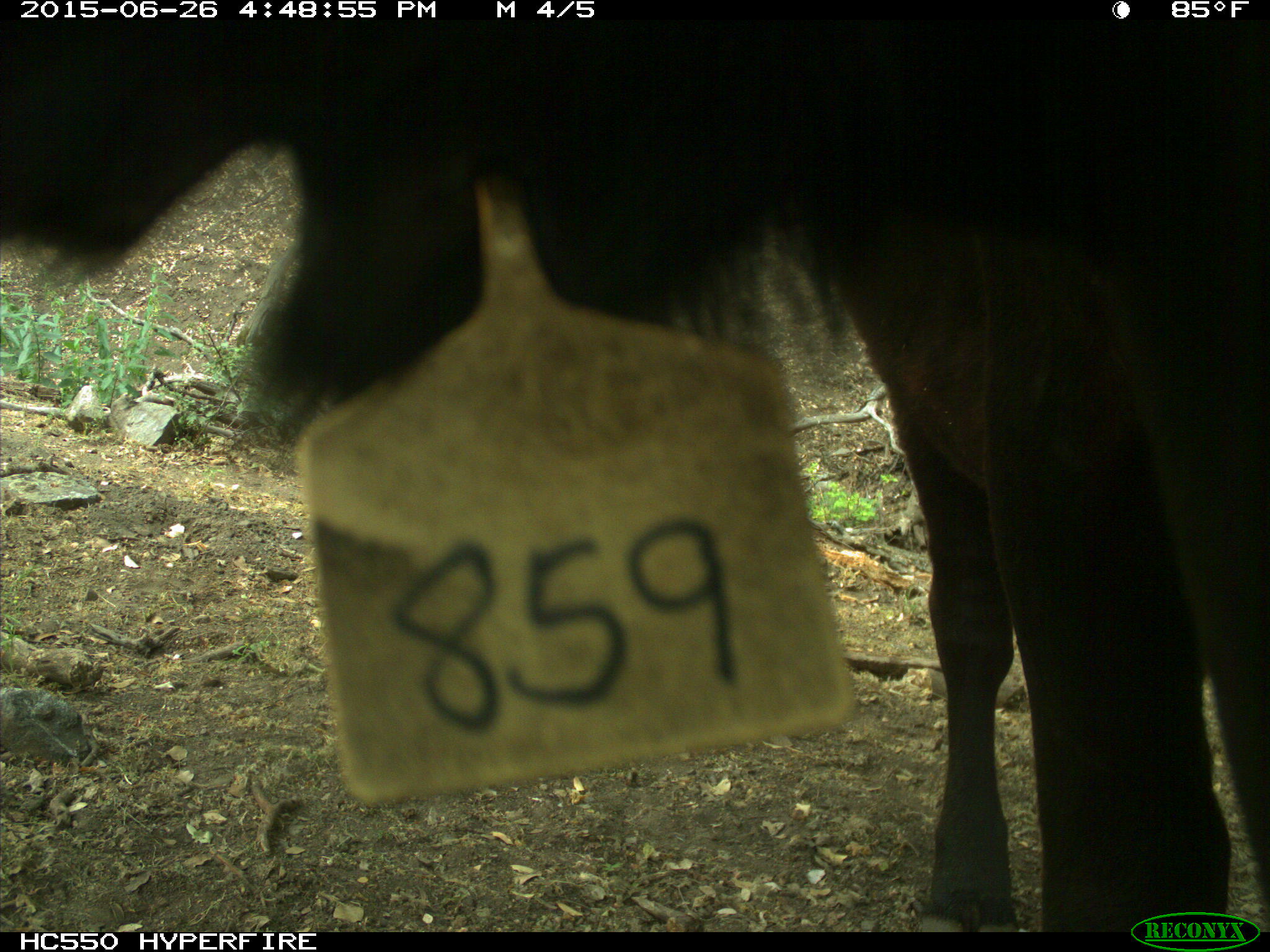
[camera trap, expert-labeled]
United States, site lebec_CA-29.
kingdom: Animalia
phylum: Chordata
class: Mammalia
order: Artiodactyla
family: Bovidae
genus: Bos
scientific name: Bos taurus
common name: domestic cow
Bos taurus (domestic cow).